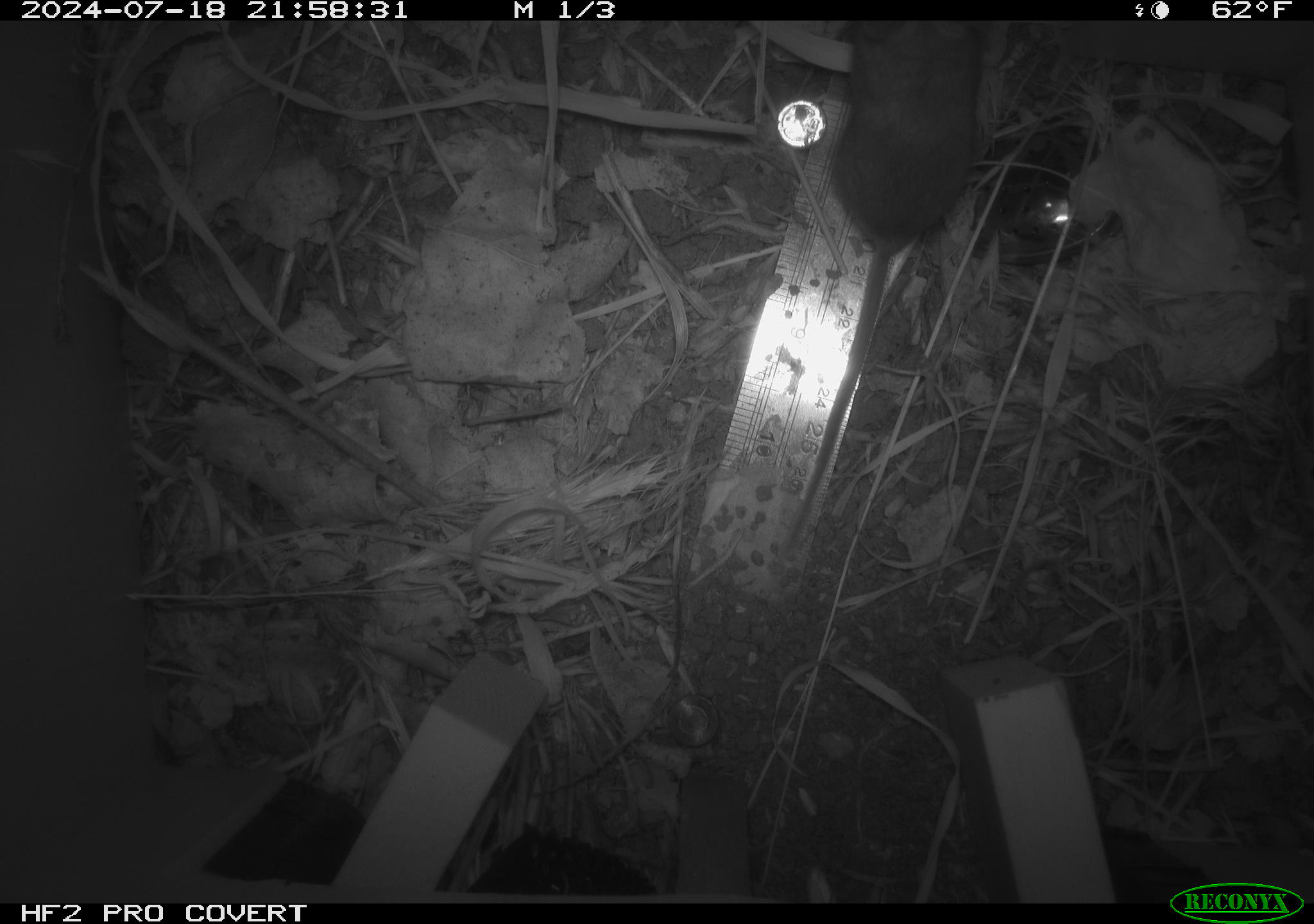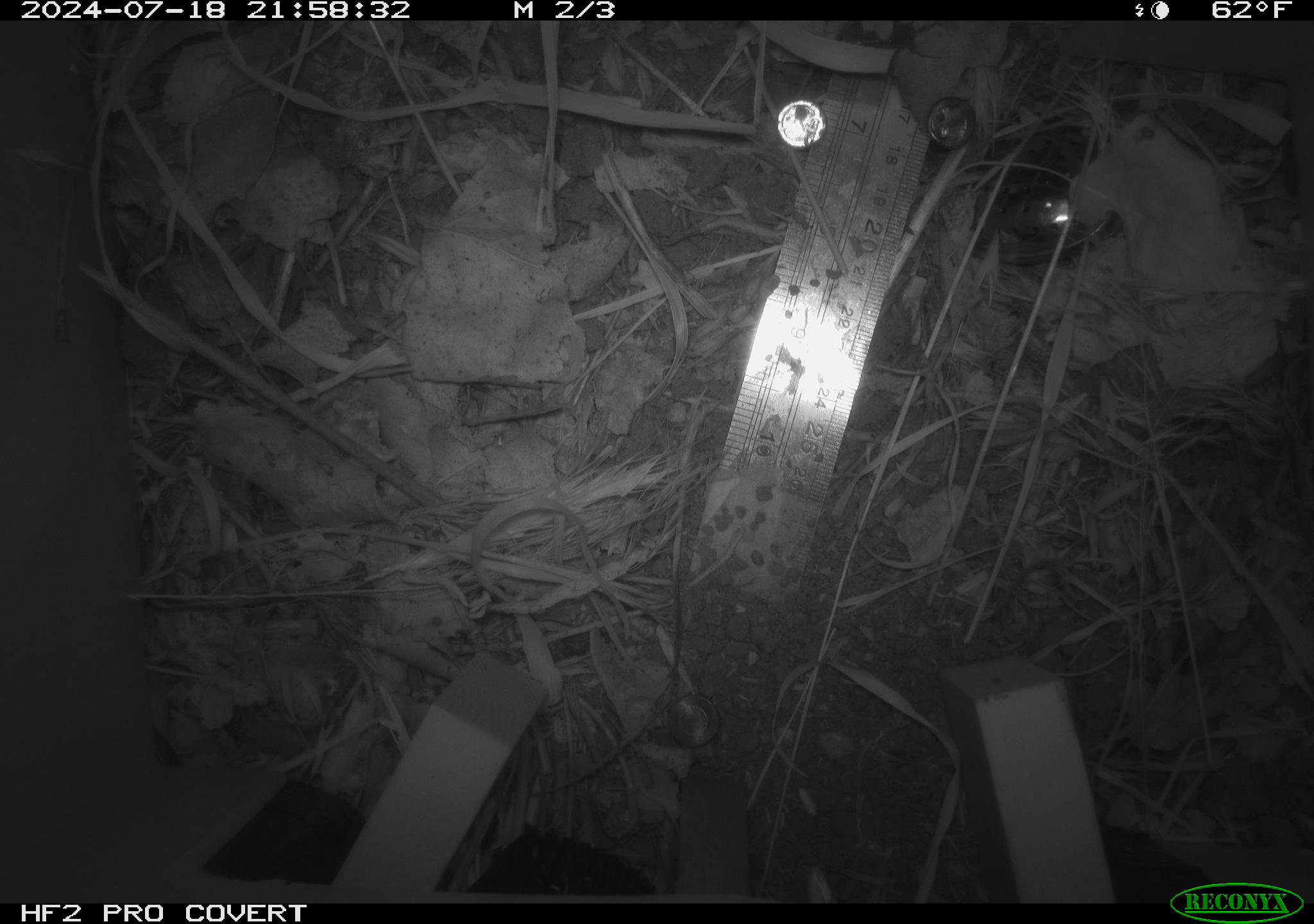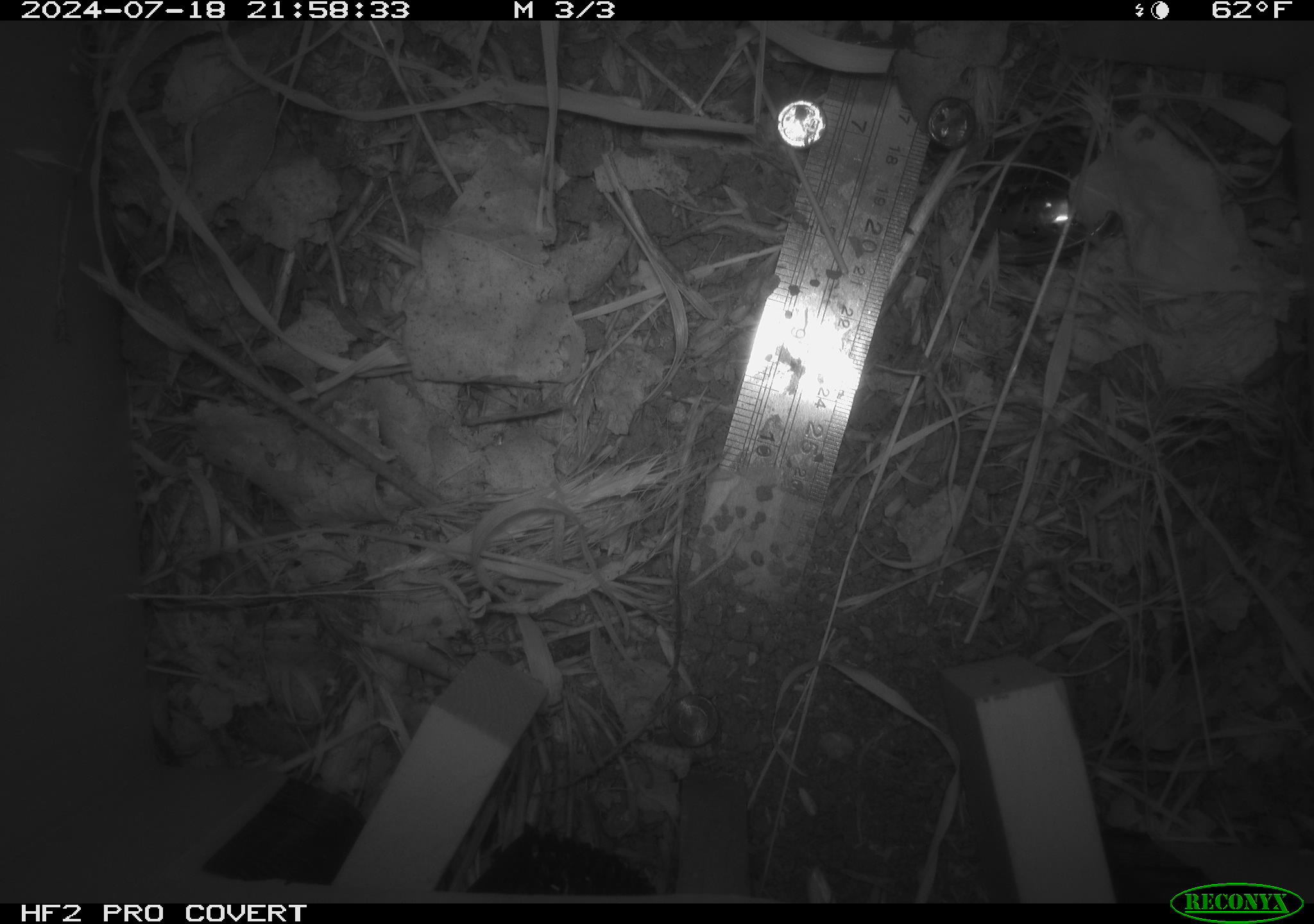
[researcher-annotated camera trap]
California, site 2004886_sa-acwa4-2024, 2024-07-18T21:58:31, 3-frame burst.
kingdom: Animalia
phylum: Chordata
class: Mammalia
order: Rodentia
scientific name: Rodentia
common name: mouse species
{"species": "mouse species (Rodentia)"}